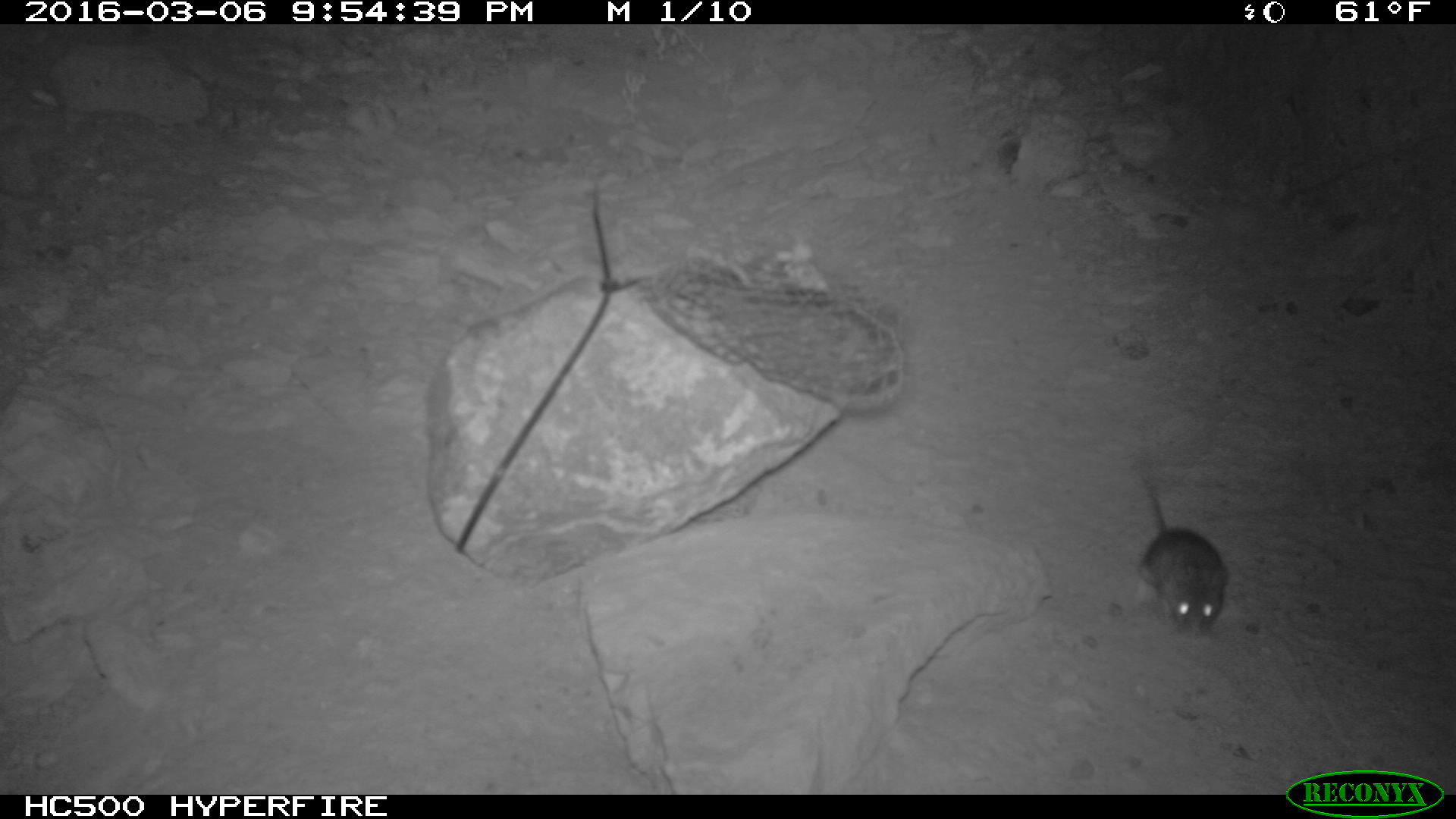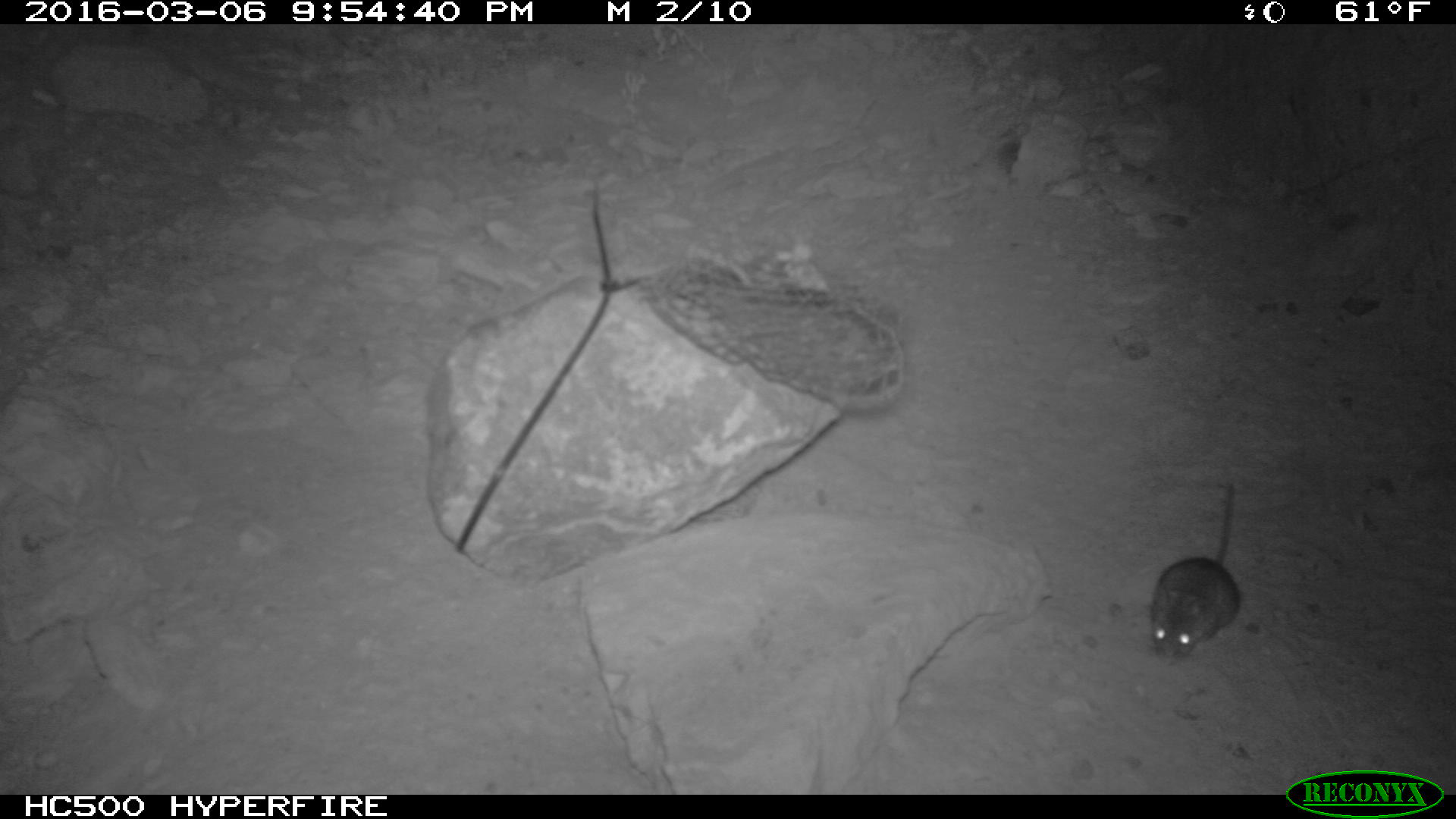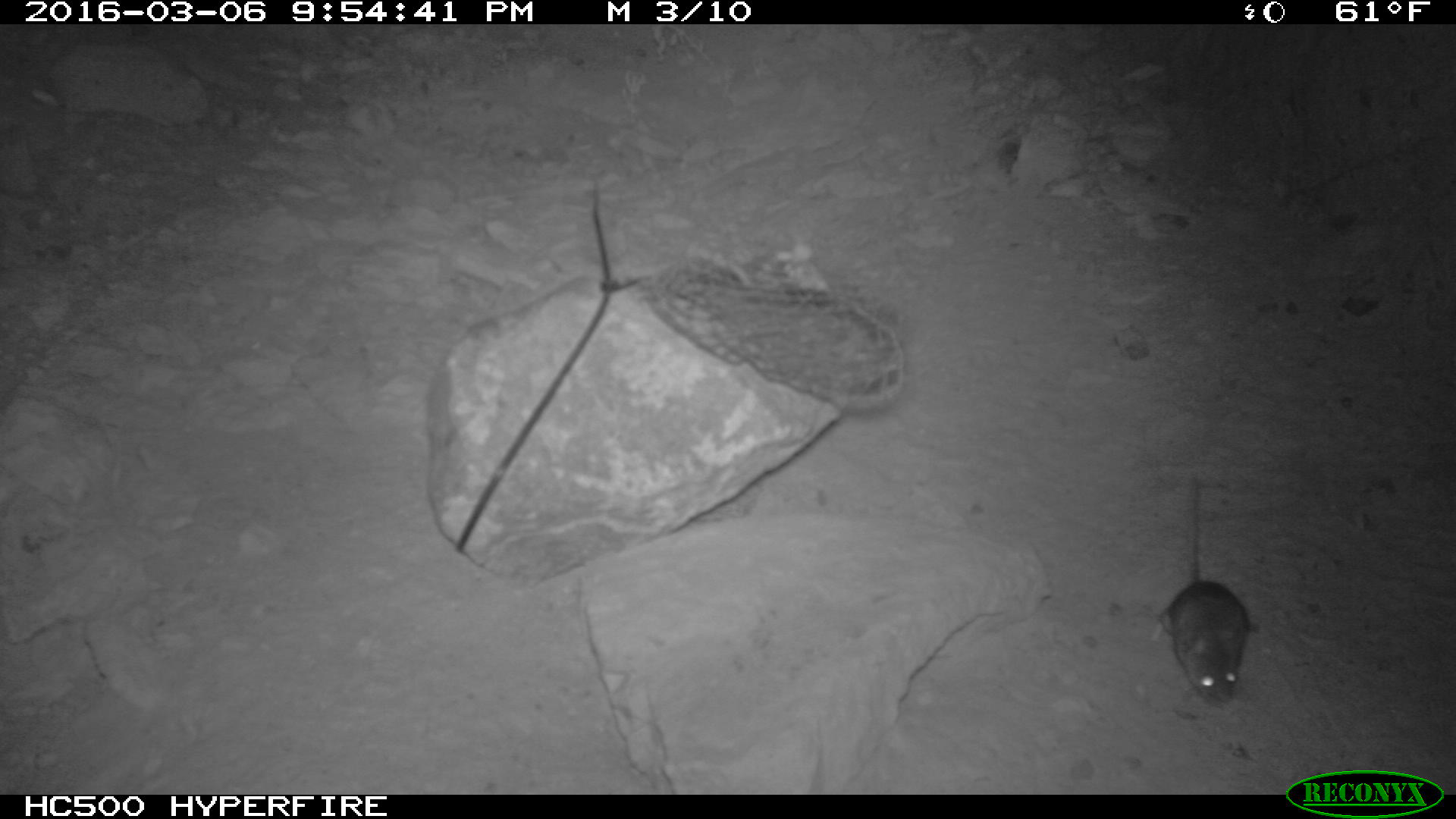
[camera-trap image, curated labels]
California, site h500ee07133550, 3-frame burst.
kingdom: Animalia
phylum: Chordata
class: Mammalia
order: Rodentia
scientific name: Rodentia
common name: rodent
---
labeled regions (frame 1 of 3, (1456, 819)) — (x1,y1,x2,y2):
rodent: (1131,470,1230,634)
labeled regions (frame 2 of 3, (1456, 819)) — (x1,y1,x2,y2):
rodent: (1147,479,1241,657)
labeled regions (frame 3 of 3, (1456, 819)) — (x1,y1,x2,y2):
rodent: (1148,469,1265,709)